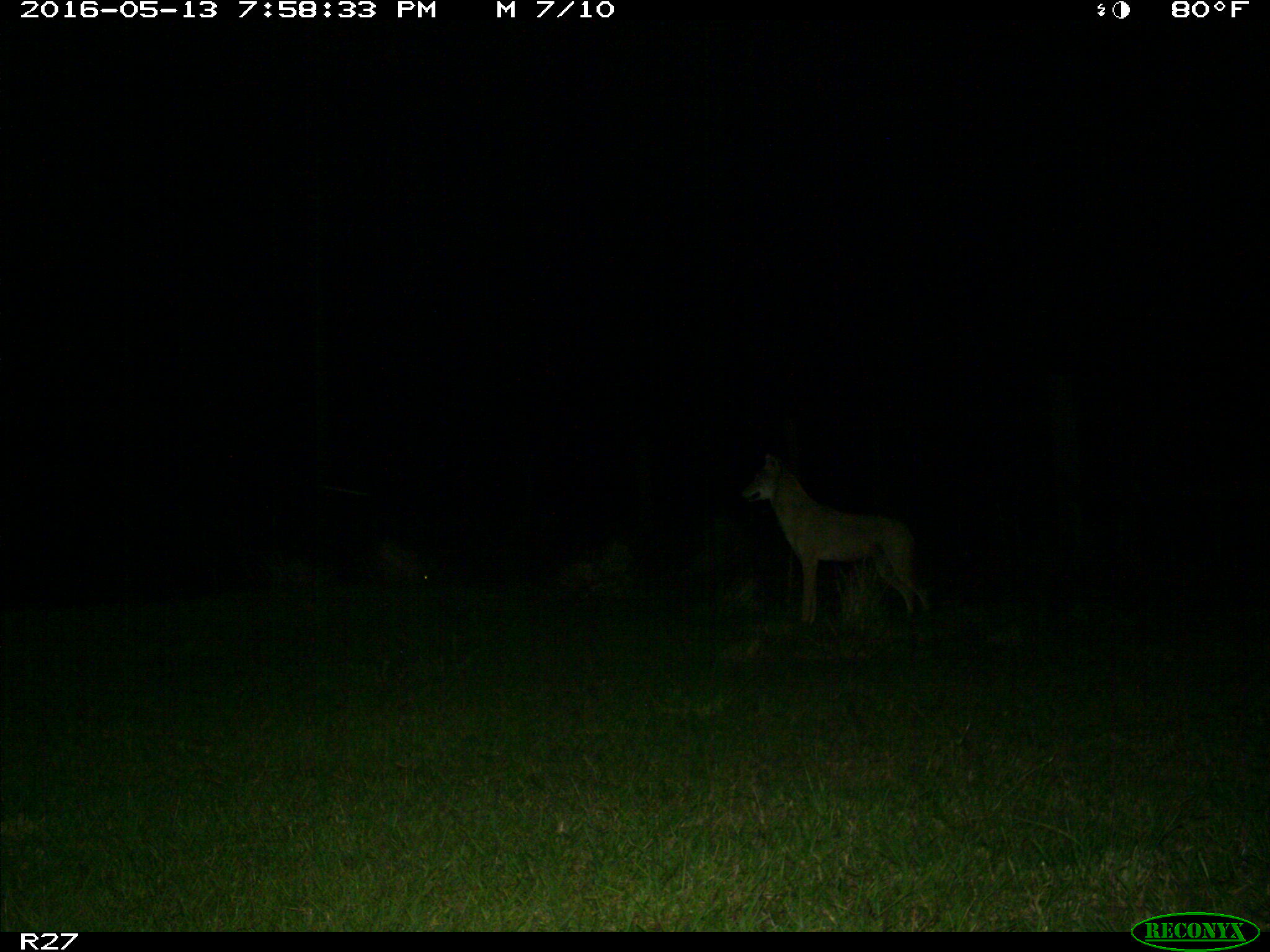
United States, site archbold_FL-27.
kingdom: Animalia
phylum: Chordata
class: Mammalia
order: Carnivora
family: Canidae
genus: Canis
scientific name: Canis latrans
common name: coyote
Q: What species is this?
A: Canis latrans (coyote).